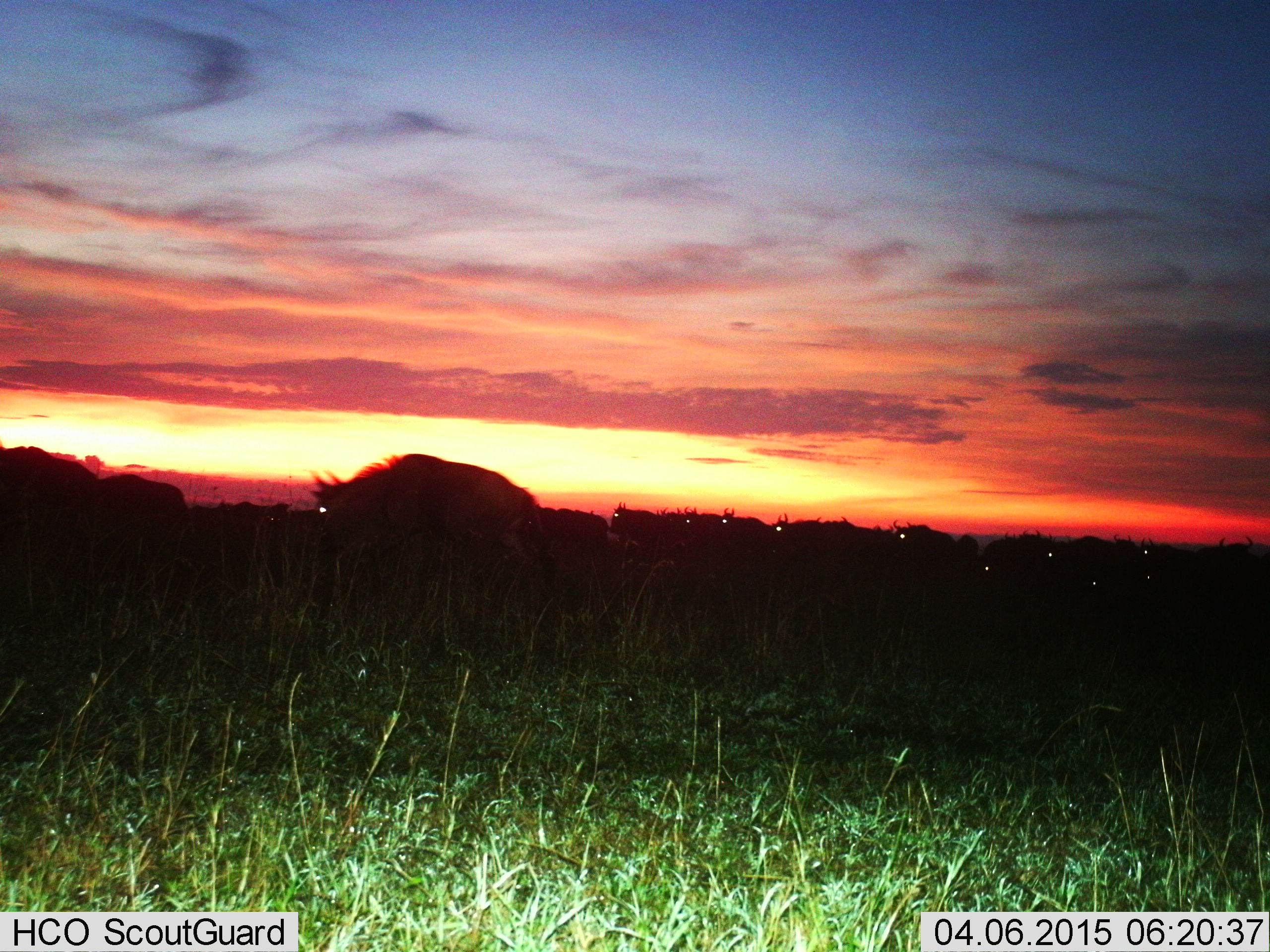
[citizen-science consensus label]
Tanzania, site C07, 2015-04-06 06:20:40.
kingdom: Animalia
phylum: Chordata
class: Mammalia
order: Artiodactyla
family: Bovidae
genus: Connochaetes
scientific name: Connochaetes taurinus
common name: blue wildebeest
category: wildebeest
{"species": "wildebeest (blue wildebeest) (Connochaetes taurinus)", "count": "11-50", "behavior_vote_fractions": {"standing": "0%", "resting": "0%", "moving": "100%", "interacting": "0%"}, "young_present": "0%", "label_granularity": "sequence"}